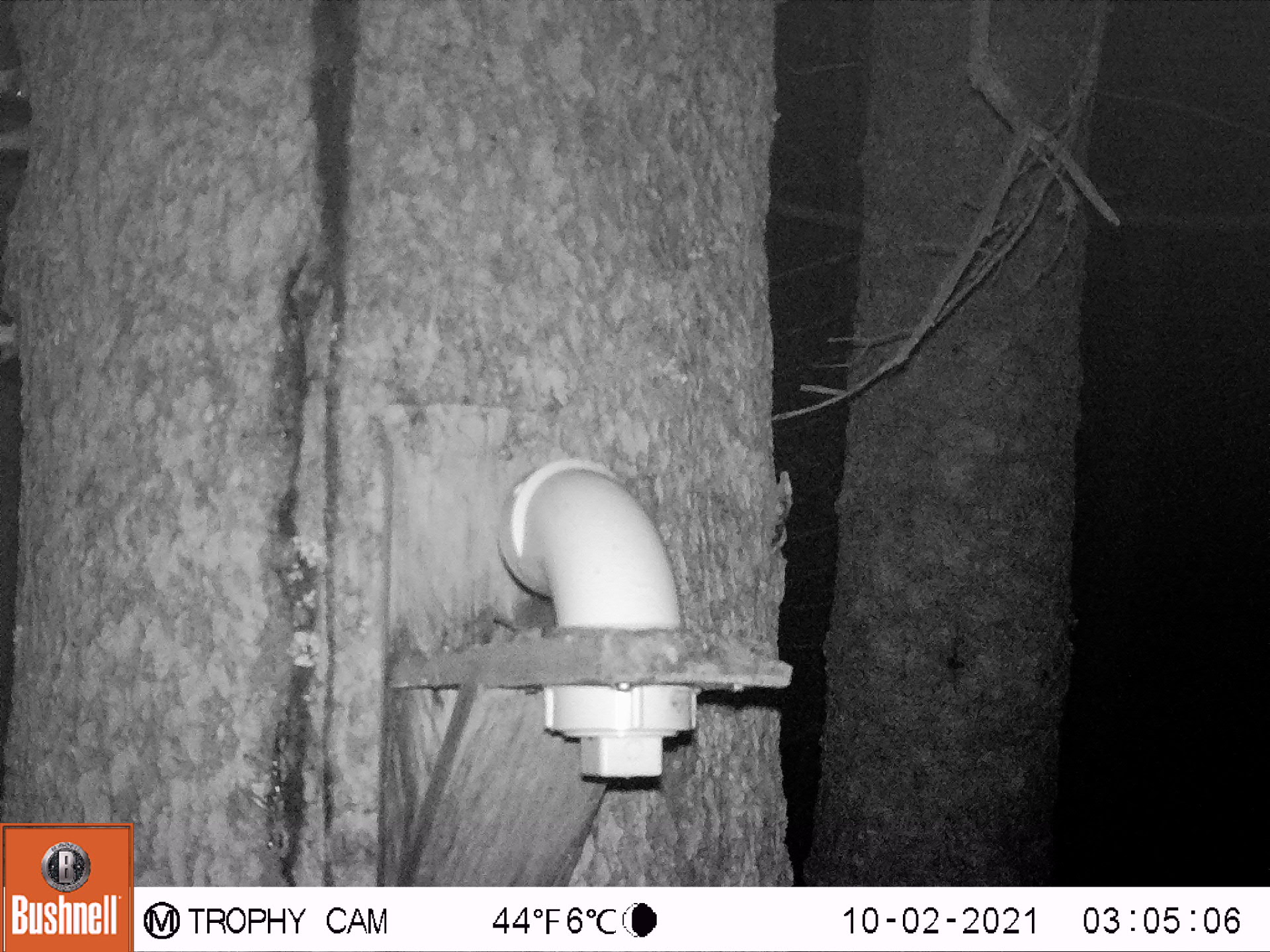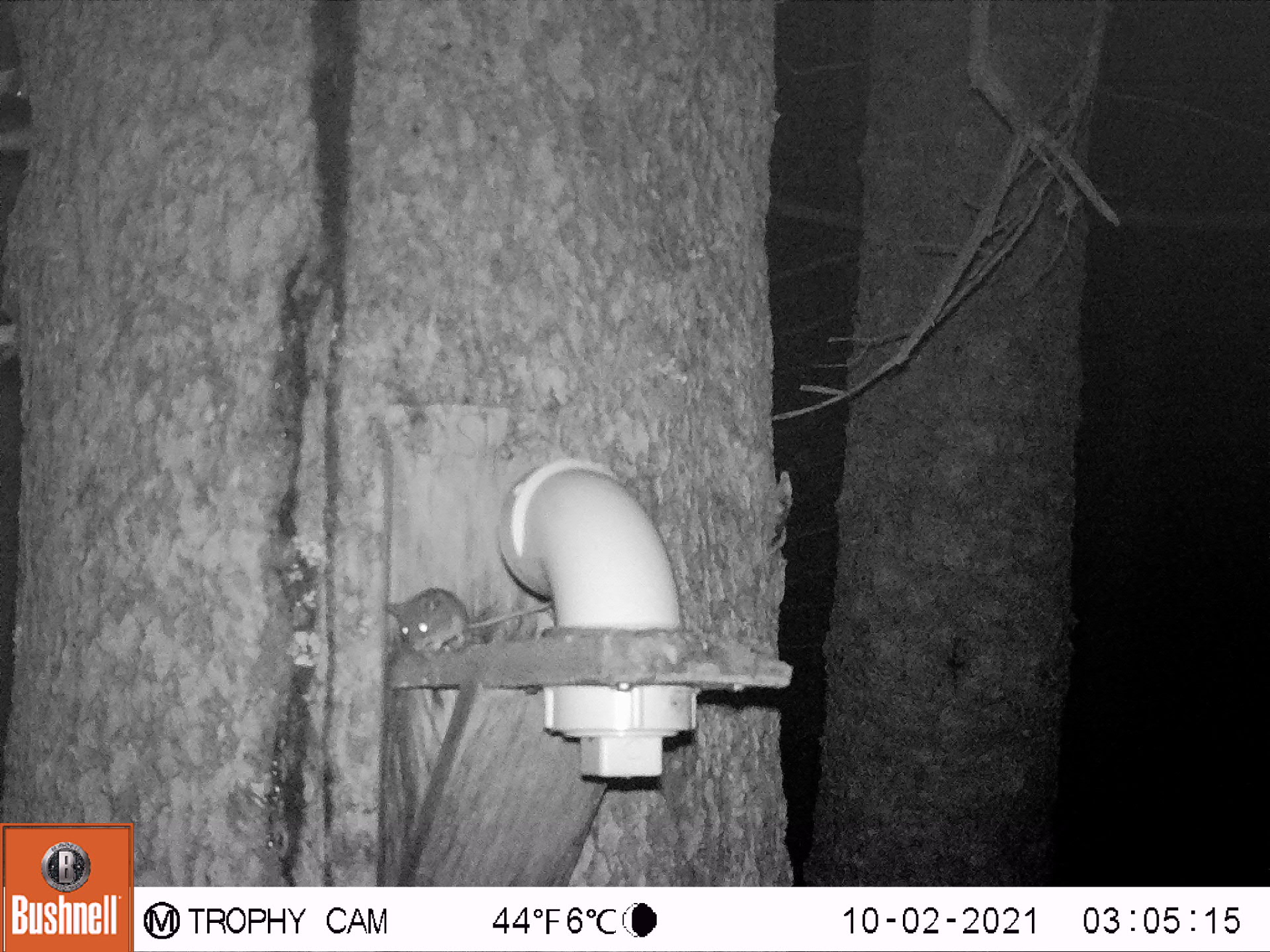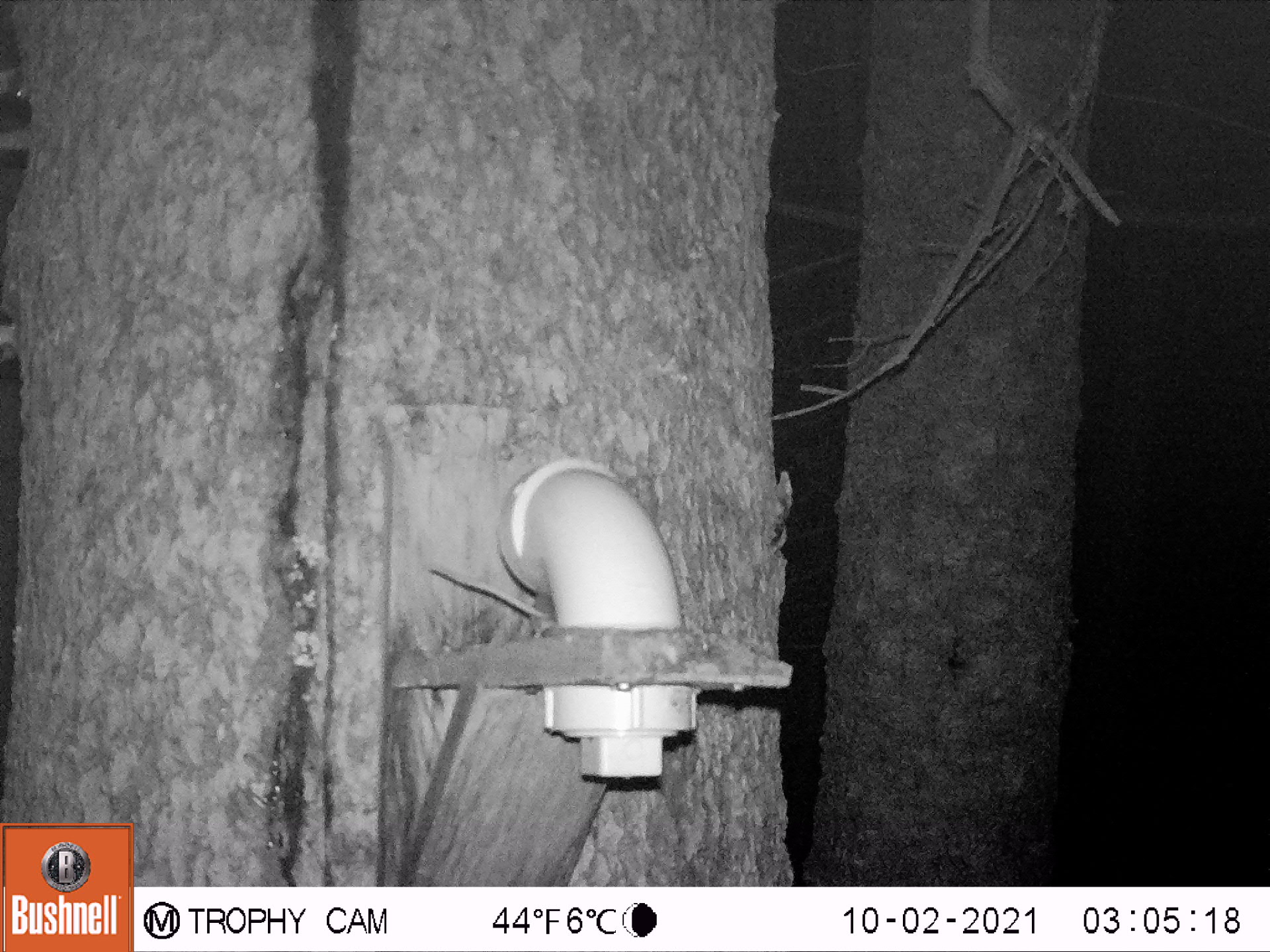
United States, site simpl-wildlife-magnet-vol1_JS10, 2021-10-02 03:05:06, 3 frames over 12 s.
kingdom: Animalia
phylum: Chordata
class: Mammalia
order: Rodentia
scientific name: Rodentia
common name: mouse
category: mouse sp.